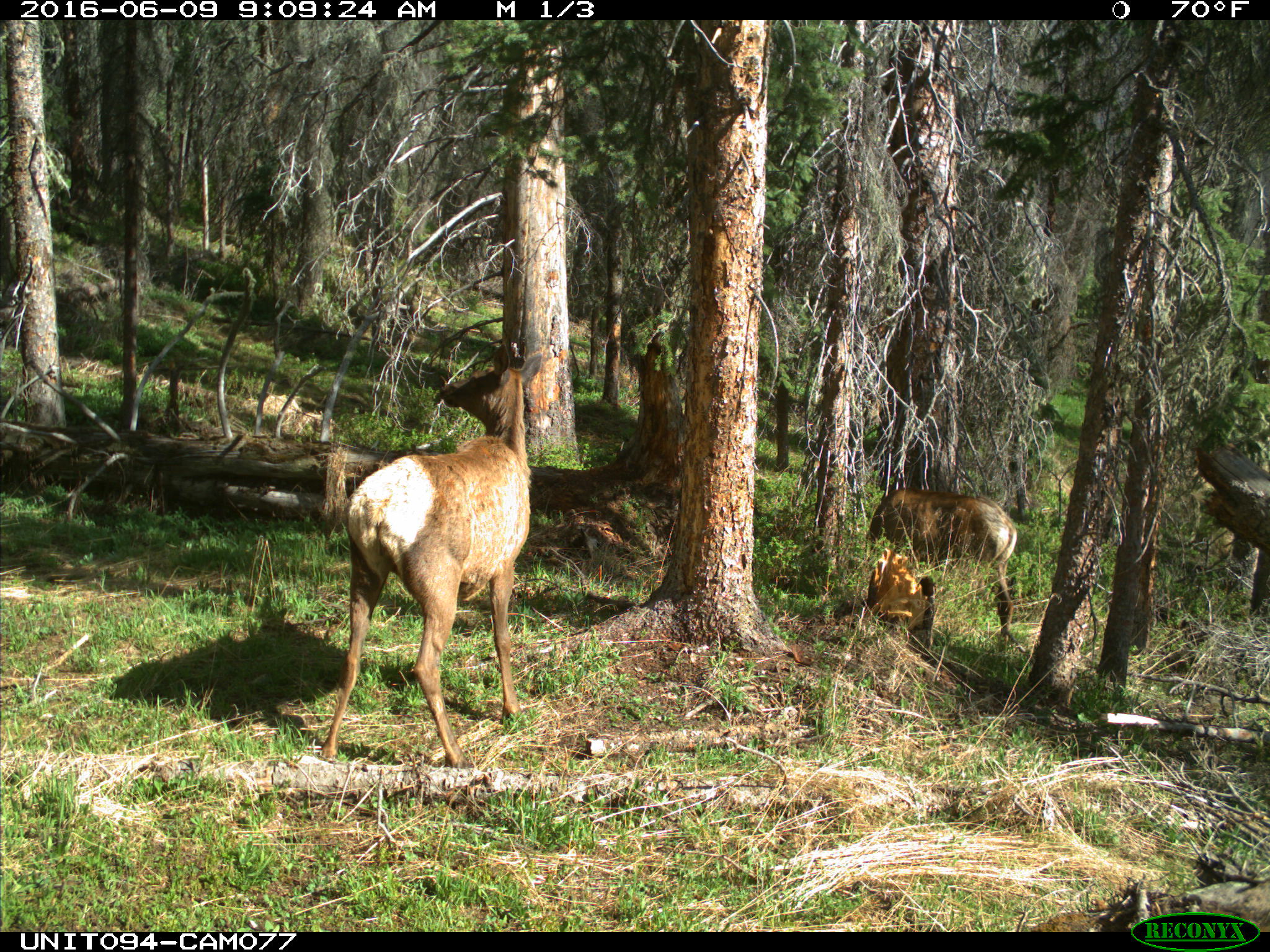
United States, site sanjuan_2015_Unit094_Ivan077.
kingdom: Animalia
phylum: Chordata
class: Mammalia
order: Artiodactyla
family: Cervidae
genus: Cervus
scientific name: Cervus elaphus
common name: red deer